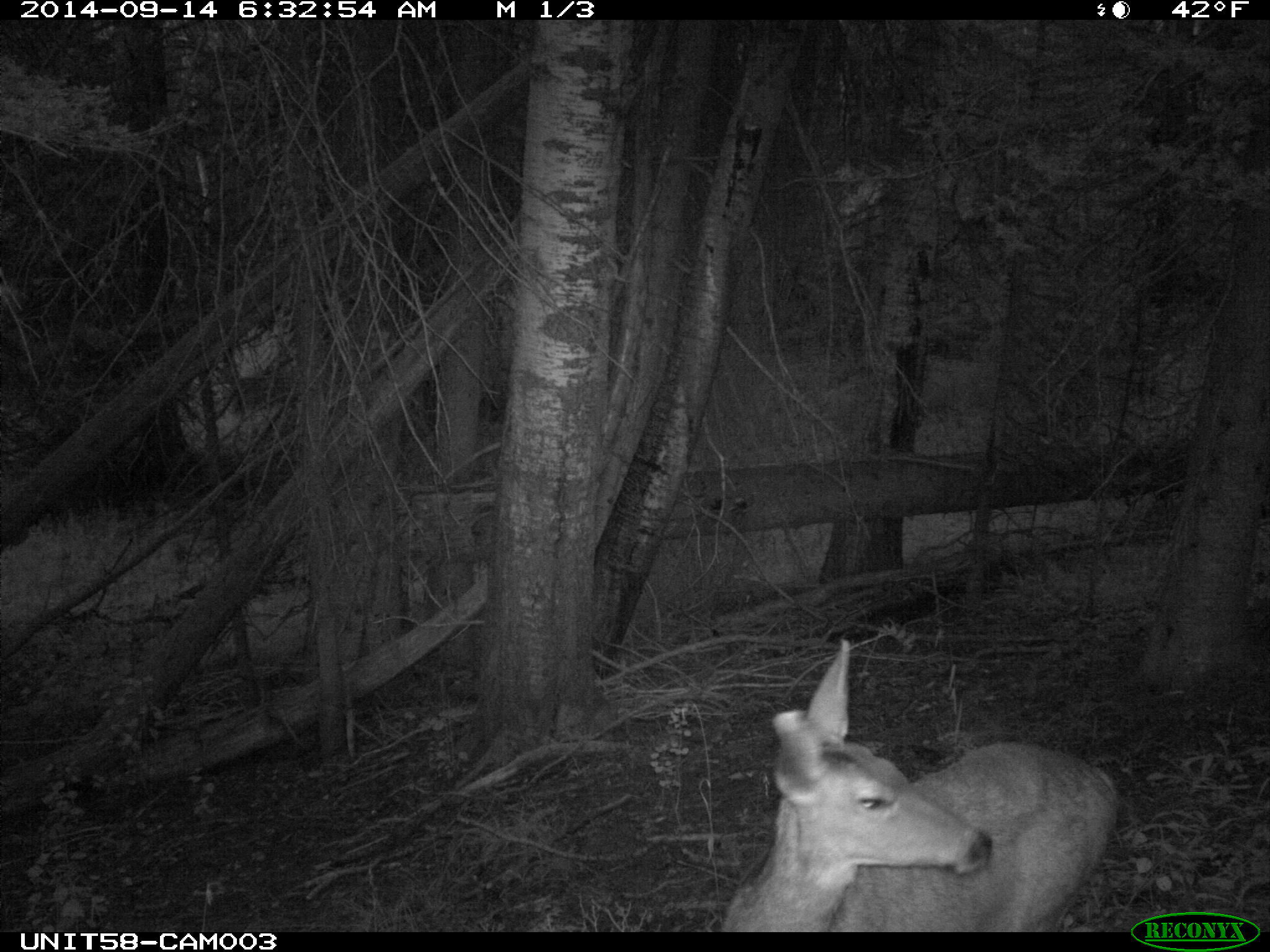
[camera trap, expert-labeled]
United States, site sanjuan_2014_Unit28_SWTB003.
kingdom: Animalia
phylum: Chordata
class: Mammalia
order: Artiodactyla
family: Cervidae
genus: Odocoileus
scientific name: Odocoileus hemionus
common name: mule deer